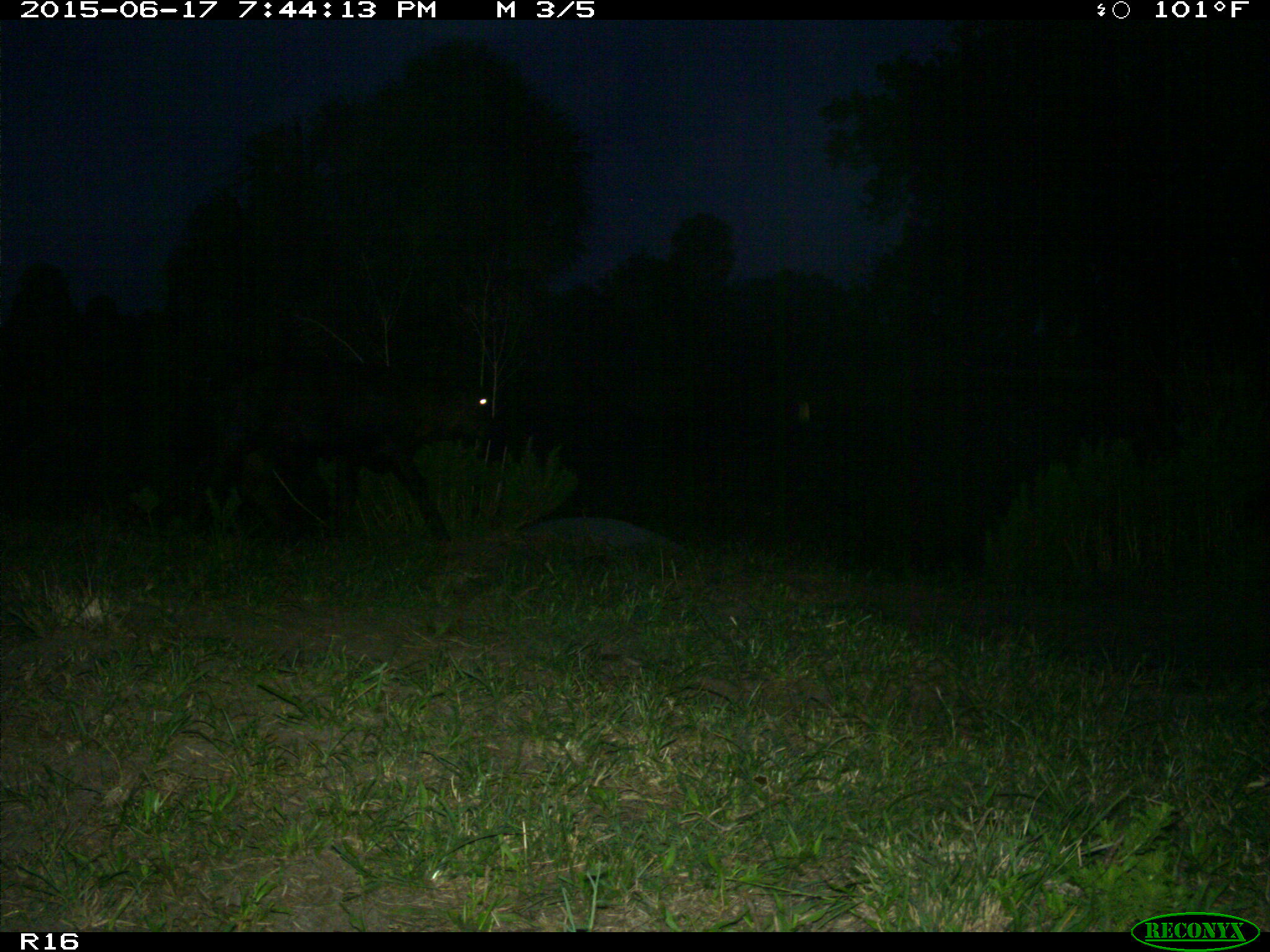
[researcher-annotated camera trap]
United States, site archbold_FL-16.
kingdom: Animalia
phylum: Chordata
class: Mammalia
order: Artiodactyla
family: Bovidae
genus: Bos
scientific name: Bos taurus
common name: domestic cow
Bos taurus (domestic cow).